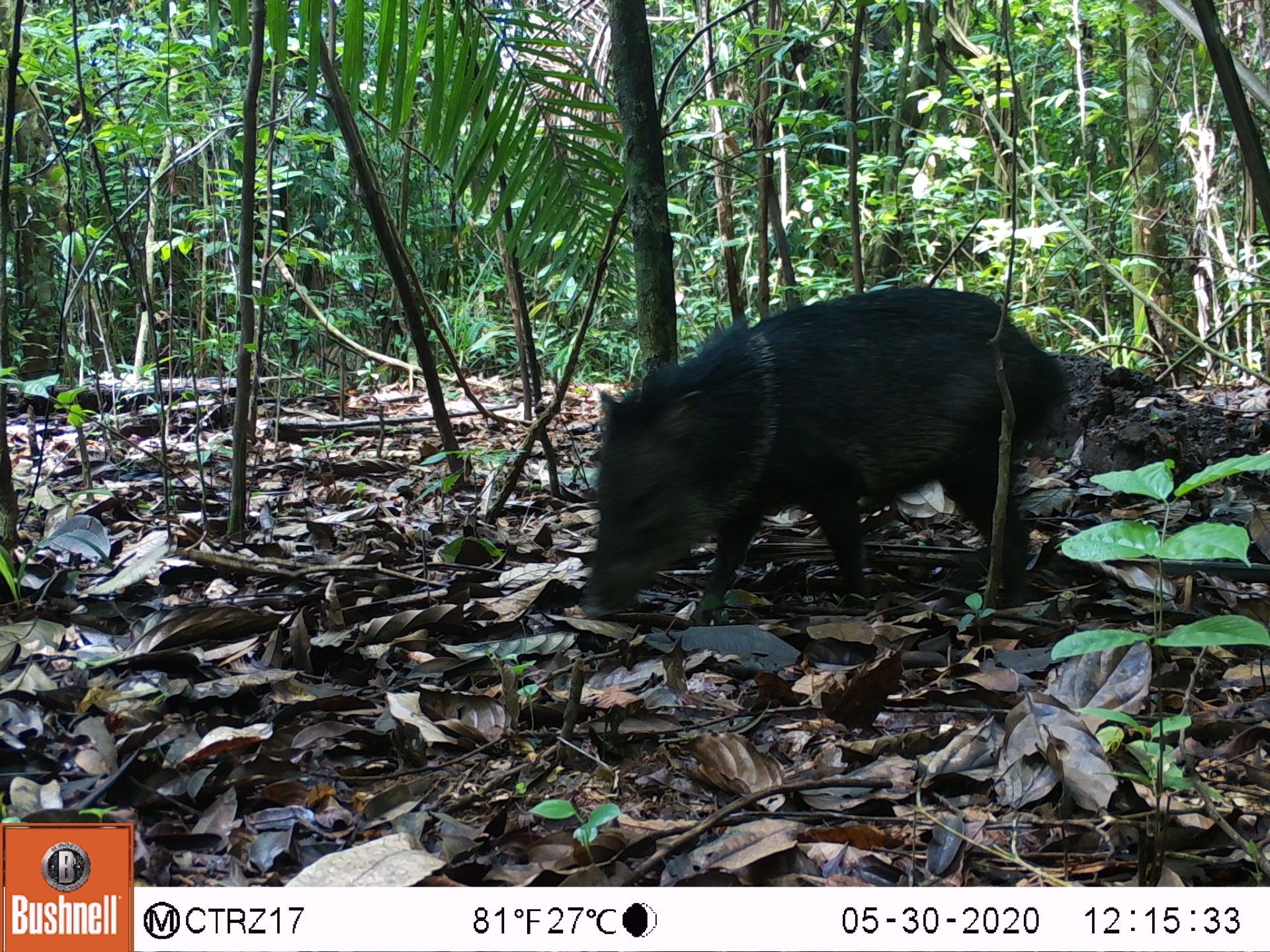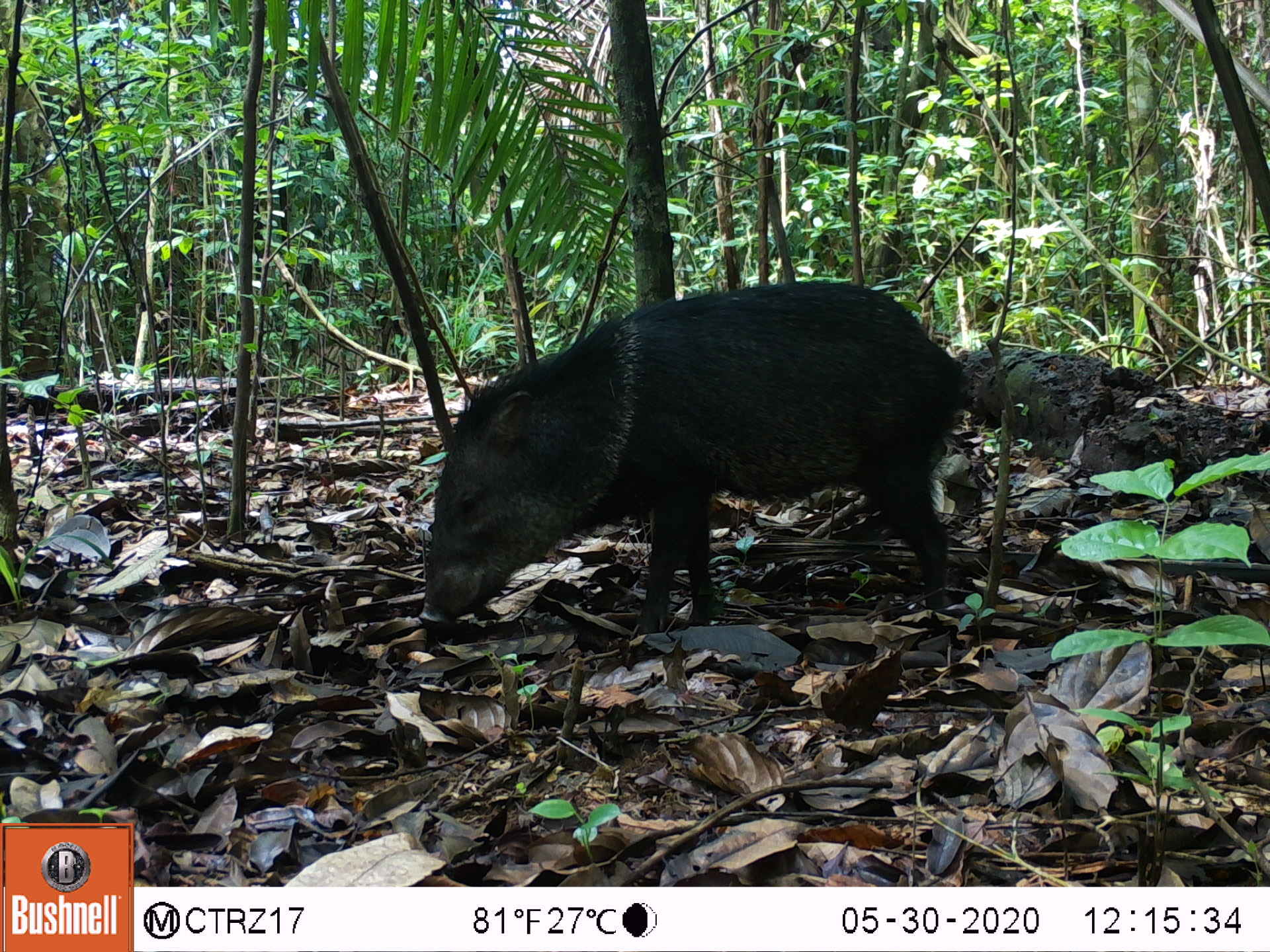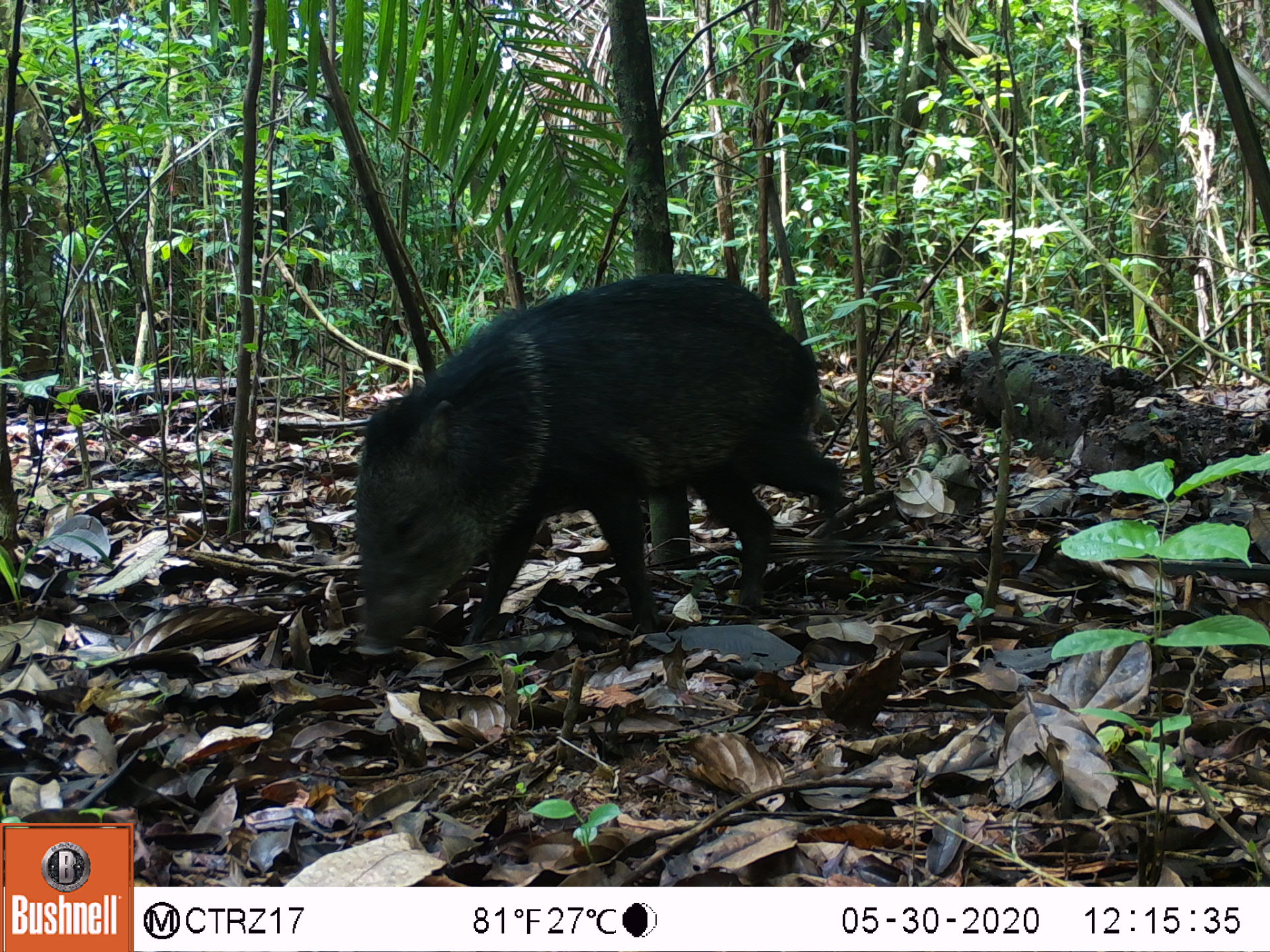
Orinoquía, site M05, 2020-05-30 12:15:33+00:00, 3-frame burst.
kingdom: Animalia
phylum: Chordata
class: Mammalia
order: Artiodactyla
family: Tayassuidae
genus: Pecari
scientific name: Pecari tajacu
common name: collared peccary